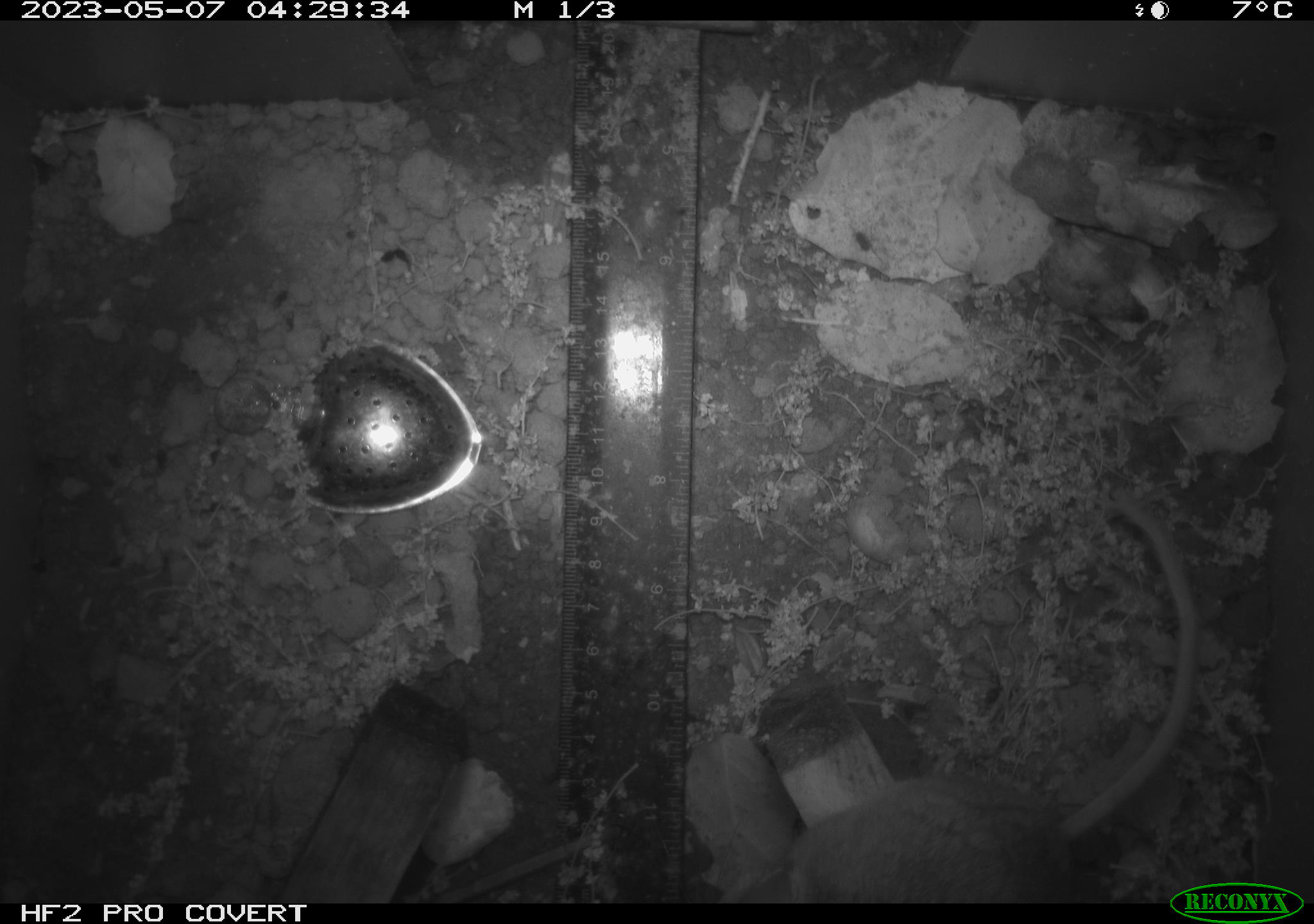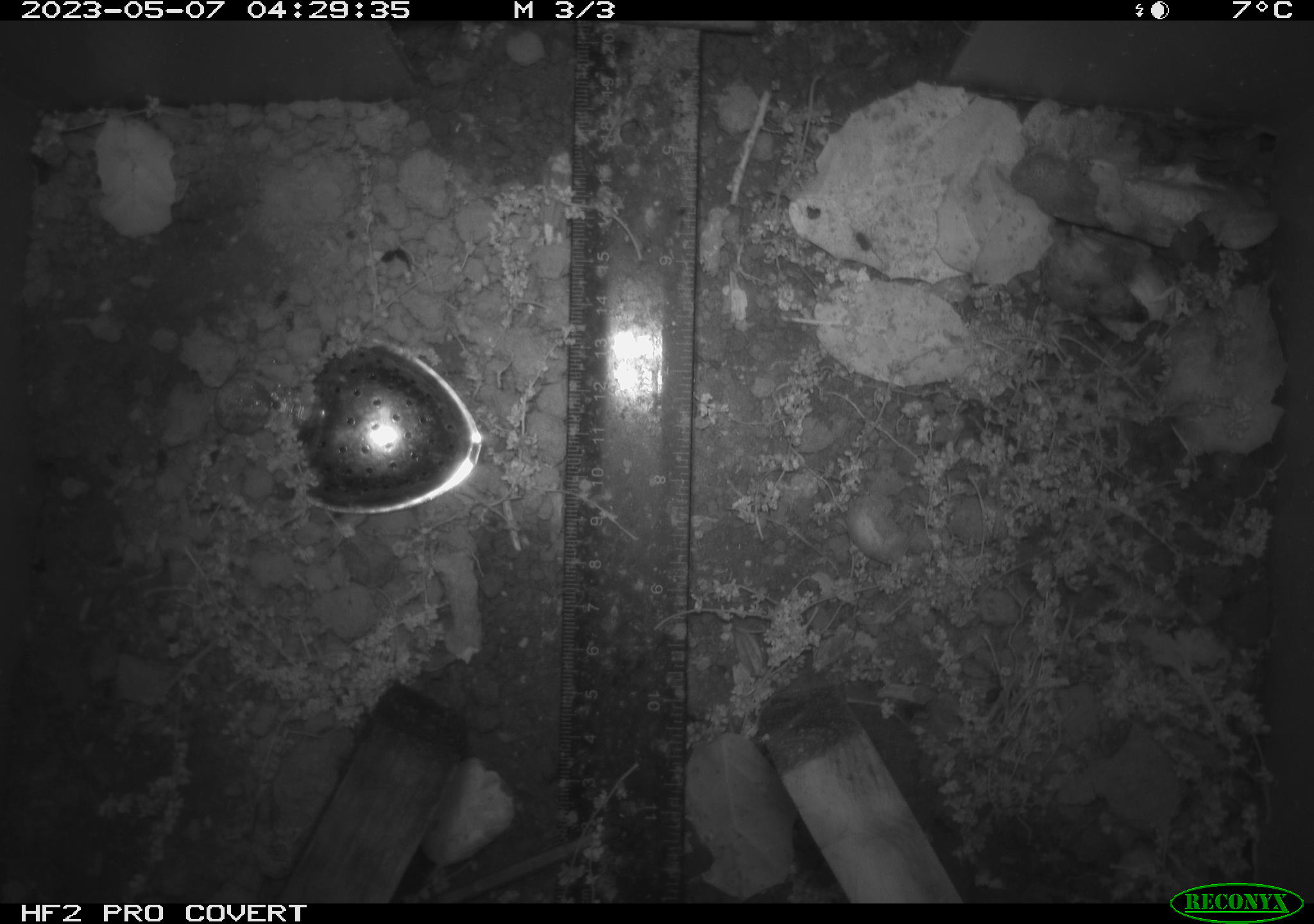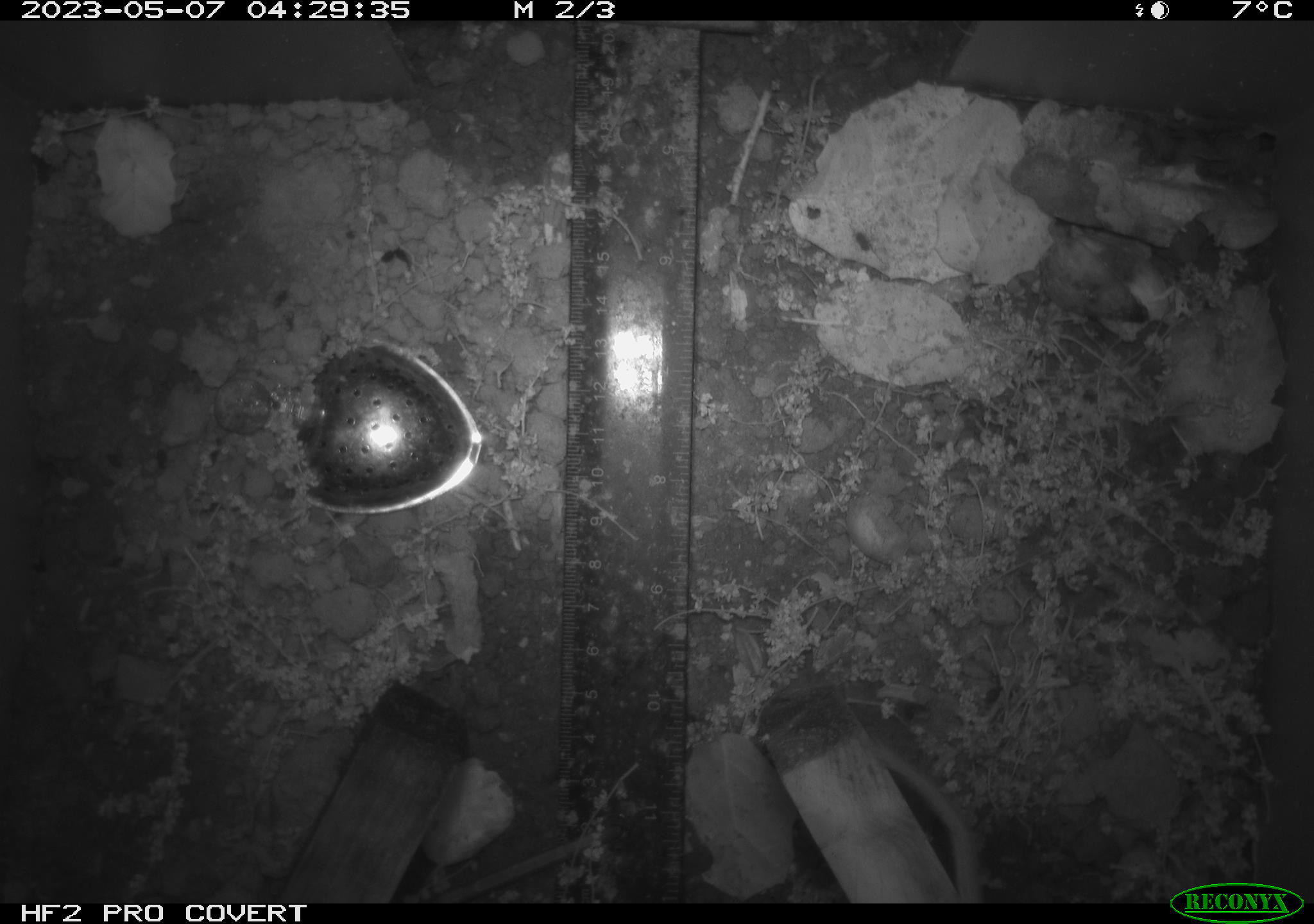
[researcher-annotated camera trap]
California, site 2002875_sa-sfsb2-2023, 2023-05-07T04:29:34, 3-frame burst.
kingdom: Animalia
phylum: Chordata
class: Mammalia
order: Rodentia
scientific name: Rodentia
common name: mouse species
Mouse species (Rodentia).